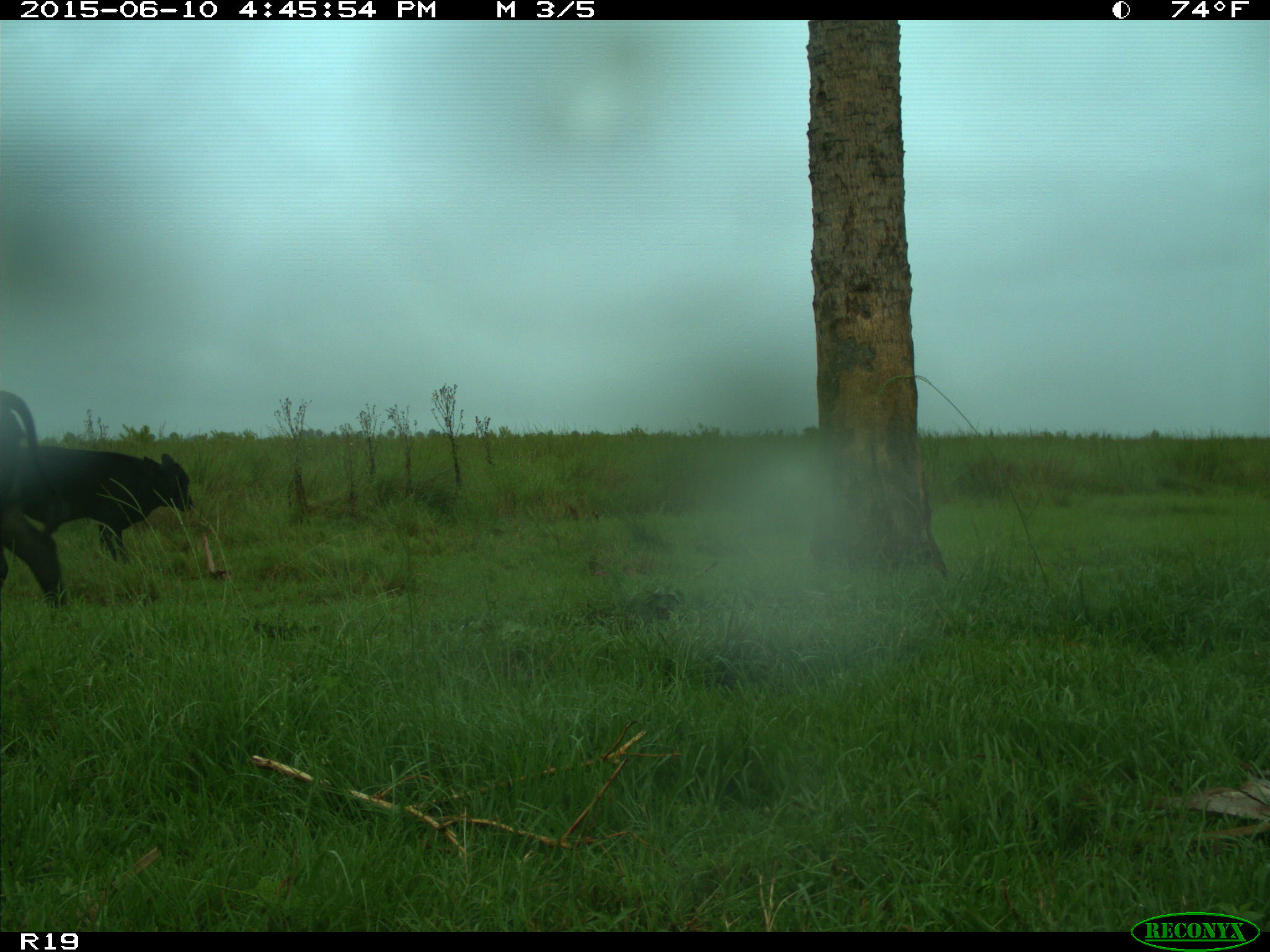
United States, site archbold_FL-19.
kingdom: Animalia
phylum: Chordata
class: Mammalia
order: Artiodactyla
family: Bovidae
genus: Bos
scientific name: Bos taurus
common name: domestic cow